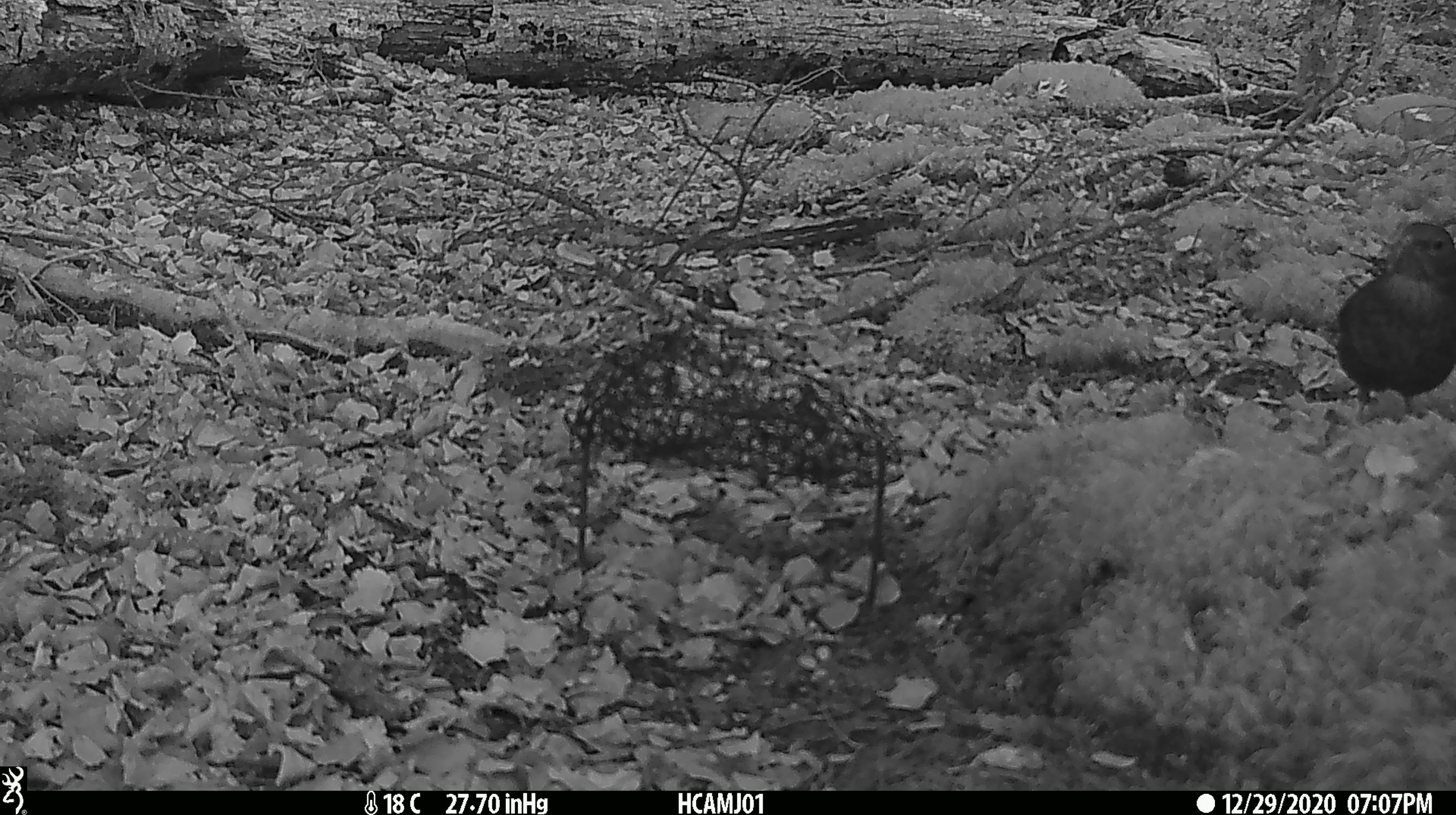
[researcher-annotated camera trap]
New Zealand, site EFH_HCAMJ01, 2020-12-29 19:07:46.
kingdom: Animalia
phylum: Chordata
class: Aves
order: Passeriformes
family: Turdidae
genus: Turdus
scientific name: Turdus merula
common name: eurasian blackbird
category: blackbird